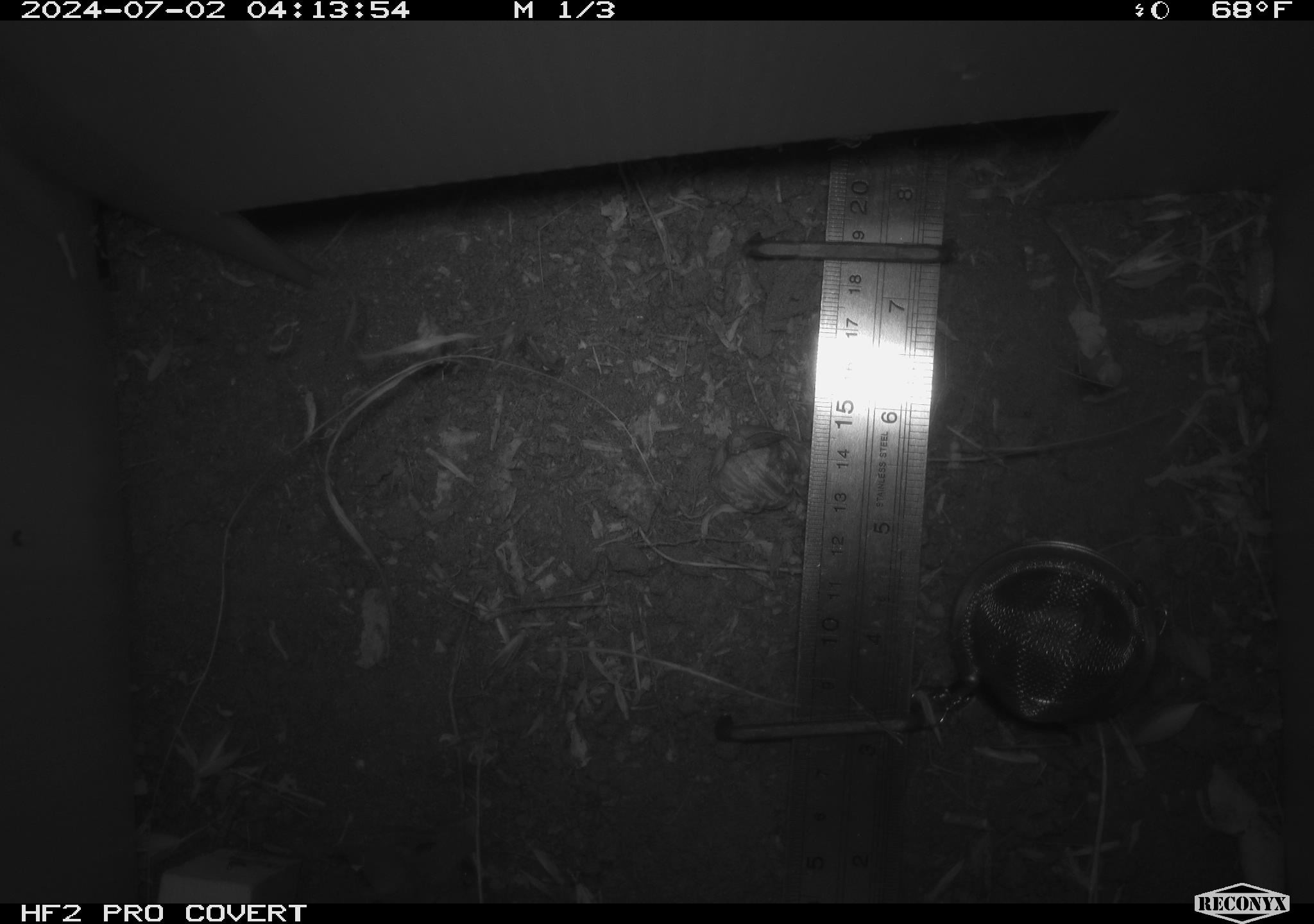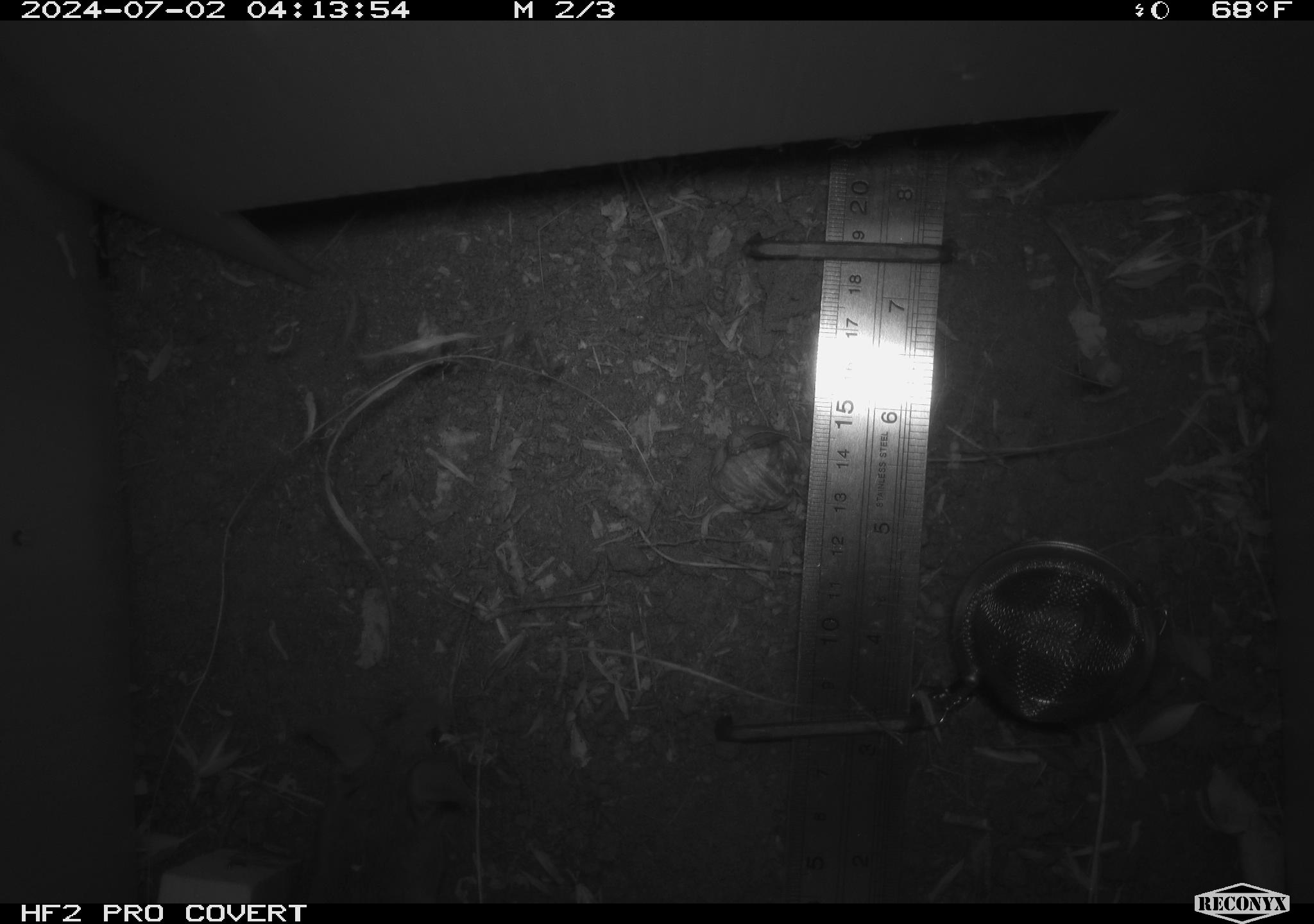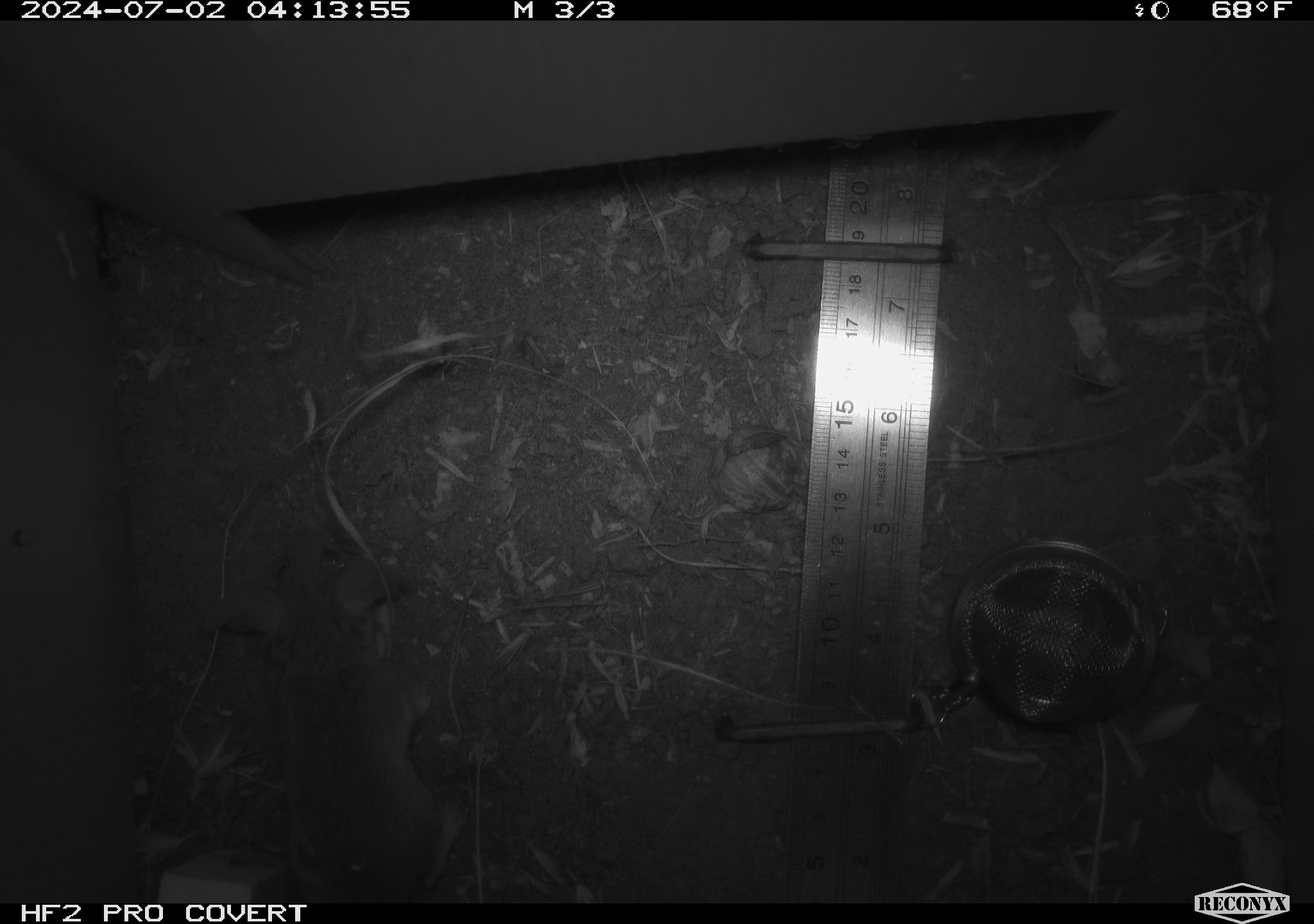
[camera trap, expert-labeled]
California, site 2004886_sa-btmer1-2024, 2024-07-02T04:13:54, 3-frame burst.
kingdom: Animalia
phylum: Chordata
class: Mammalia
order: Rodentia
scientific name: Rodentia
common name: mouse species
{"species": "mouse species (Rodentia)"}